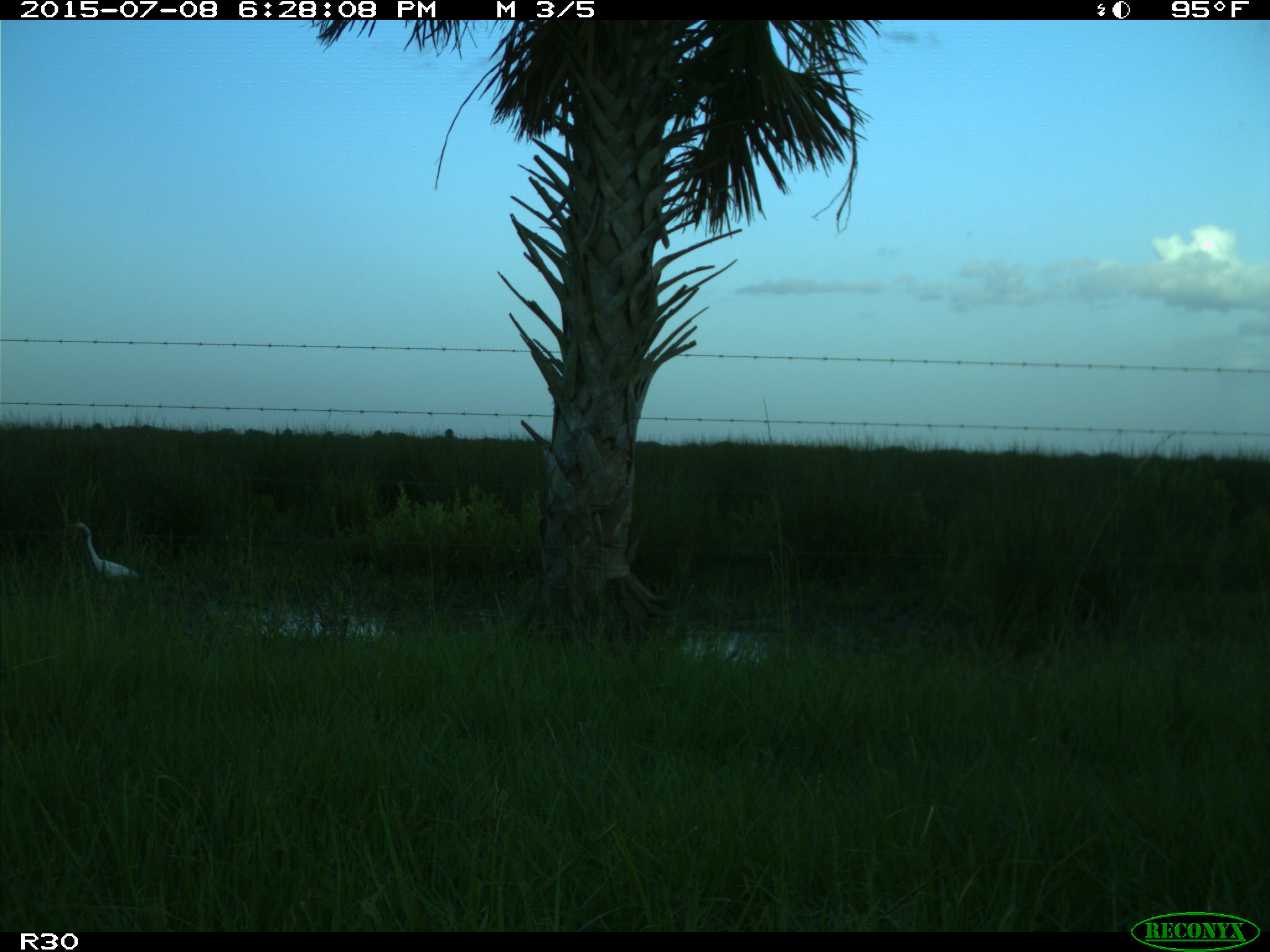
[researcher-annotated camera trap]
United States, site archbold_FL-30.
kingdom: Animalia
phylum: Chordata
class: Aves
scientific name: Aves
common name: birds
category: unidentified bird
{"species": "unidentified bird (birds) (Aves)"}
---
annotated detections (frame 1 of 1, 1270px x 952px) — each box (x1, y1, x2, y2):
animal: (66, 522, 140, 578)